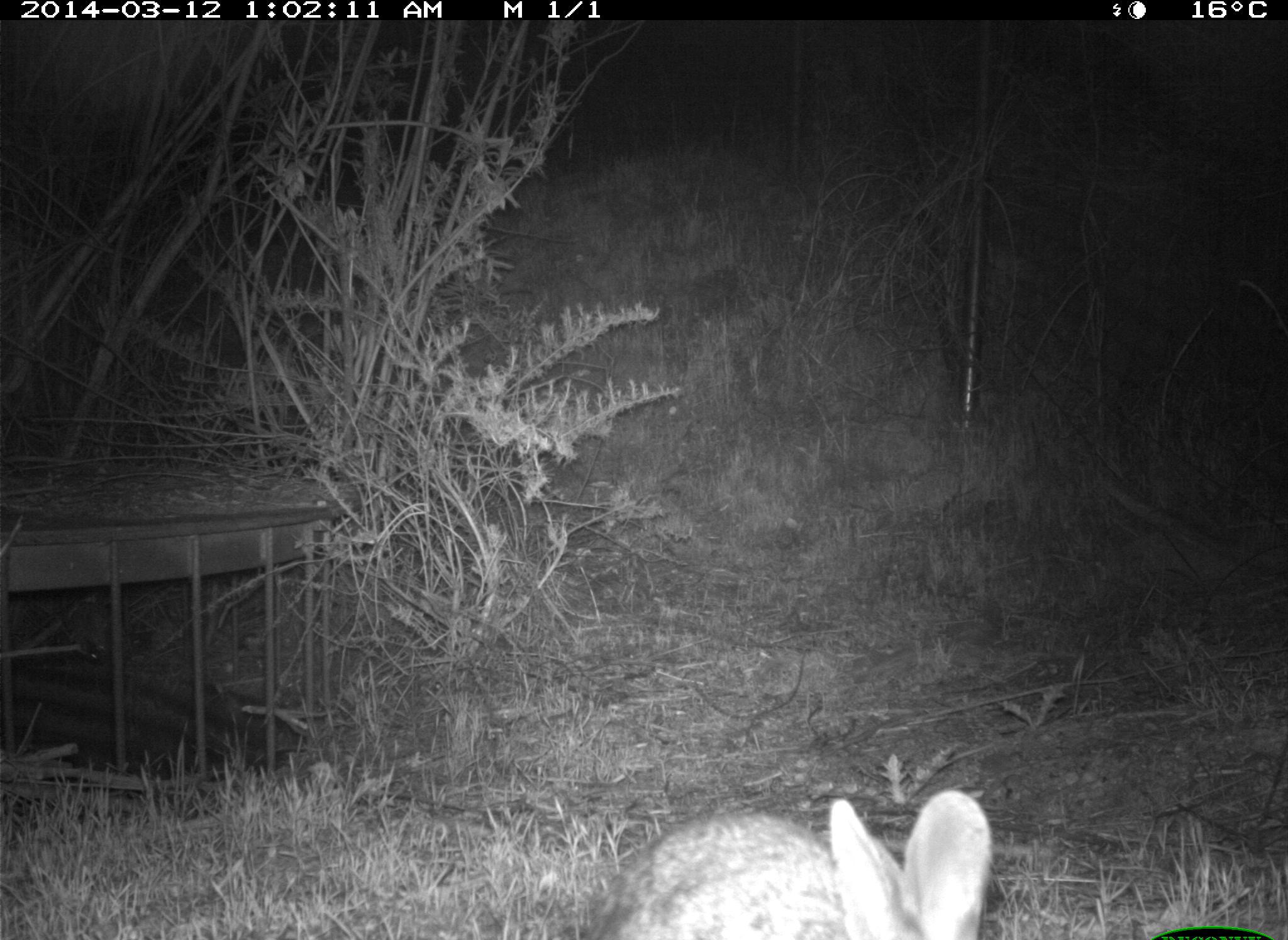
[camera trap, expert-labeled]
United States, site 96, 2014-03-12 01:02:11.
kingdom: Animalia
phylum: Chordata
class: Mammalia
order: Lagomorpha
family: Leporidae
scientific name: Leporidae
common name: rabbits and hares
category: rabbit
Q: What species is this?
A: Rabbit (rabbits and hares) (Leporidae).